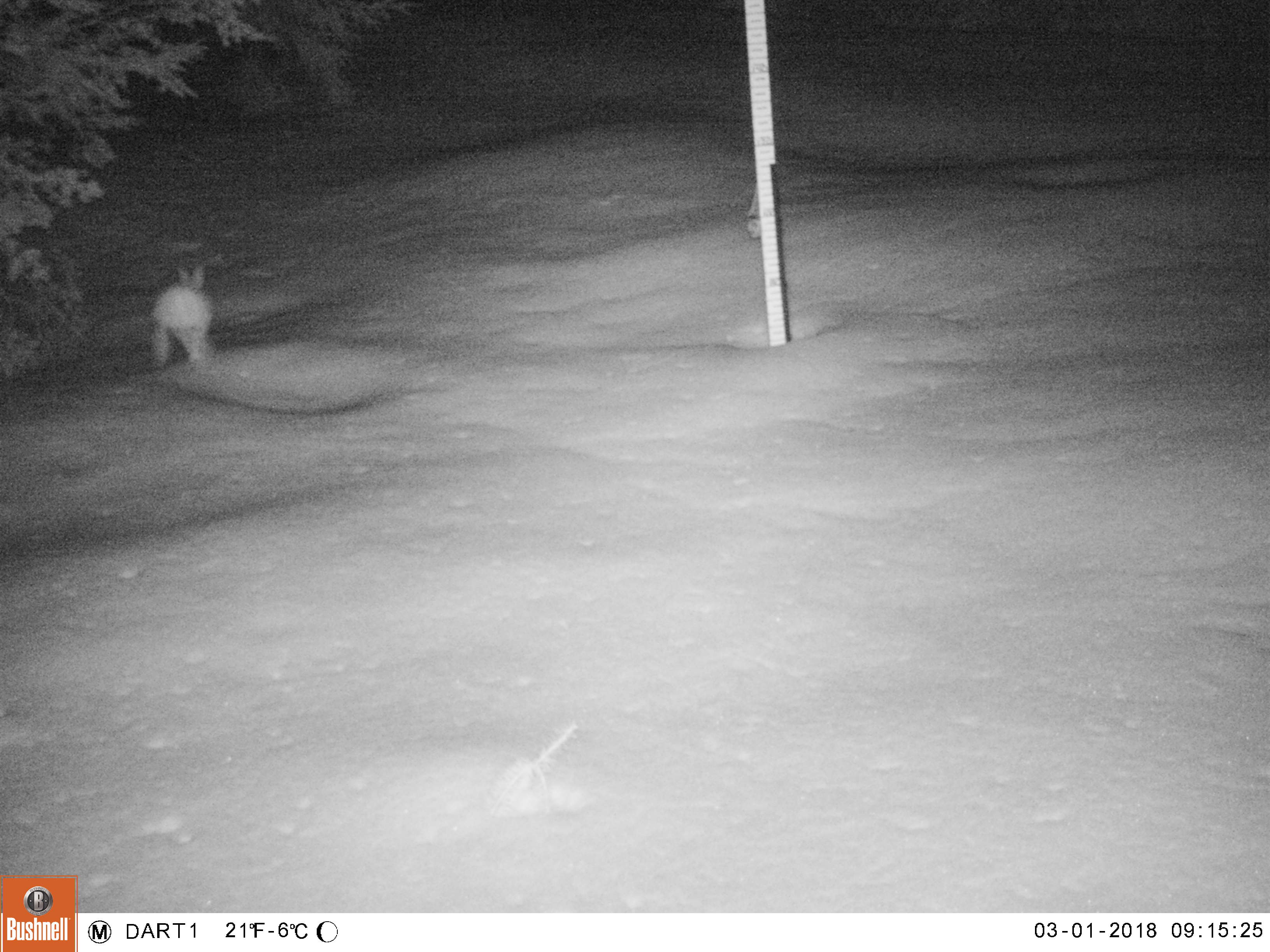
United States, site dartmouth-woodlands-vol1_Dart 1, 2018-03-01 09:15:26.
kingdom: Animalia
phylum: Chordata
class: Mammalia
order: Lagomorpha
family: Leporidae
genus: Lepus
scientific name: Lepus americanus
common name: snowshoe hare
Snowshoe hare (Lepus americanus).